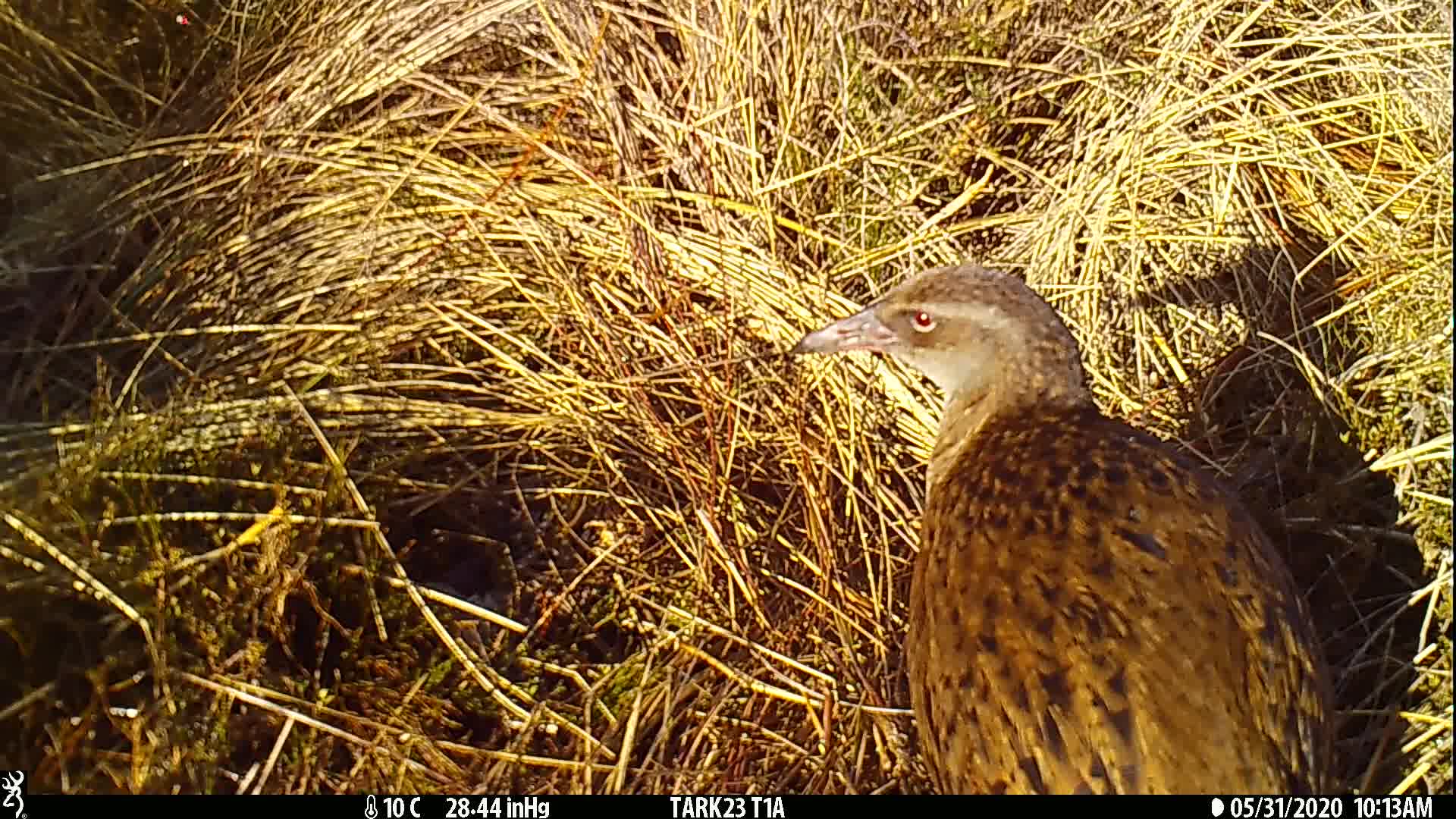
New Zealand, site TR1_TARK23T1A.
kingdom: Animalia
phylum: Chordata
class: Aves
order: Gruiformes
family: Rallidae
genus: Gallirallus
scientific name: Gallirallus australis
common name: weka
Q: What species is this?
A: Weka (Gallirallus australis).